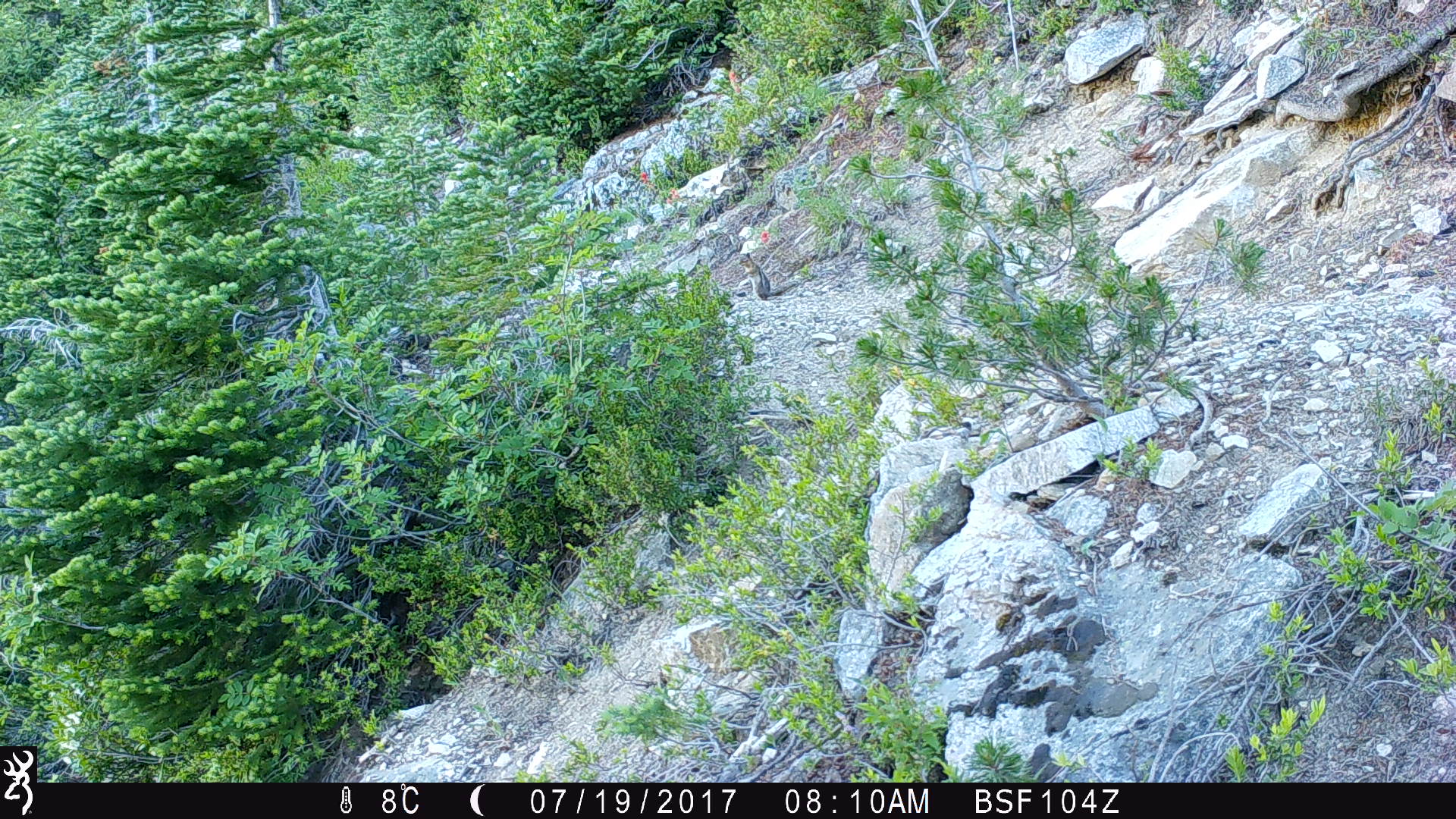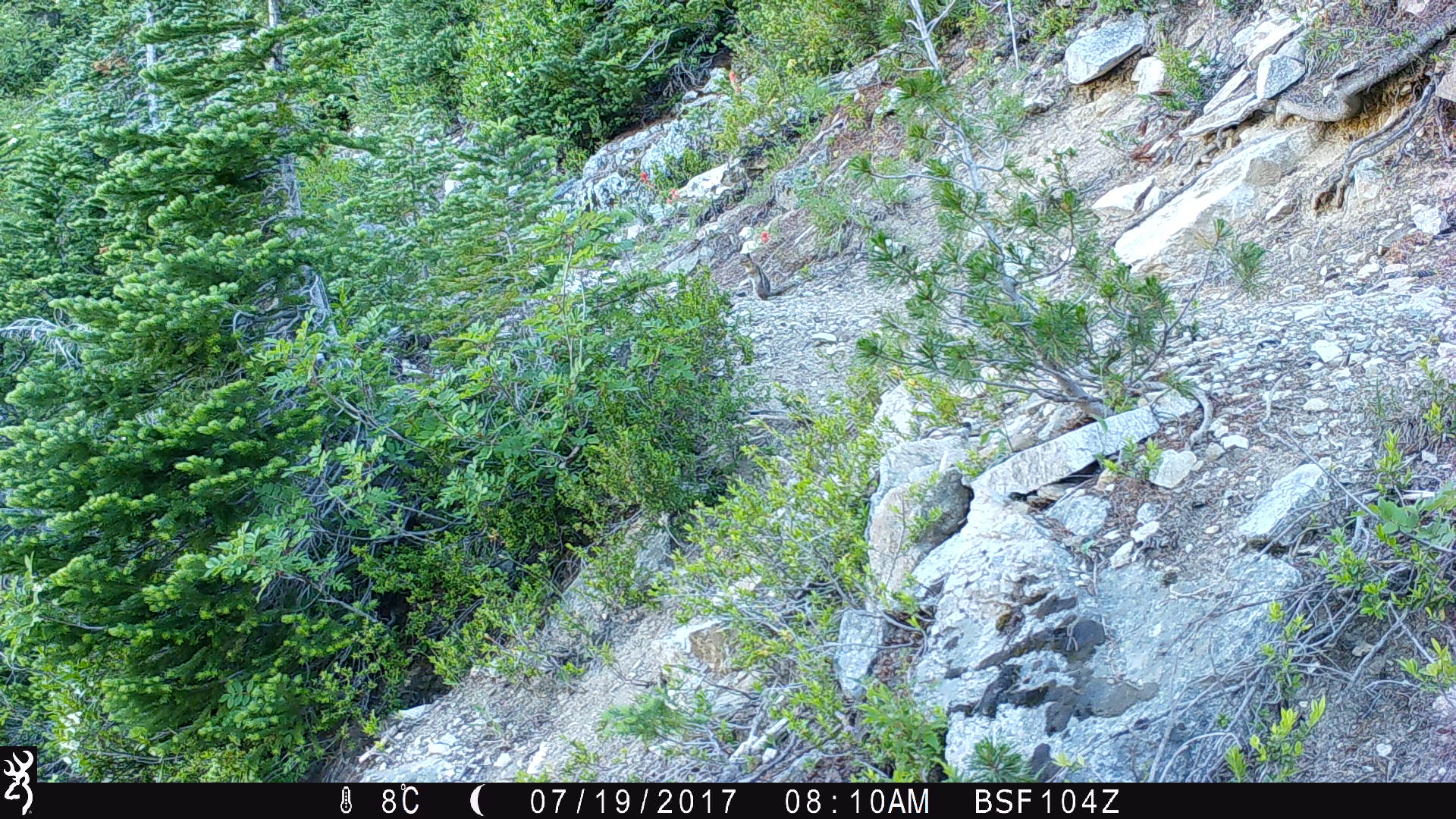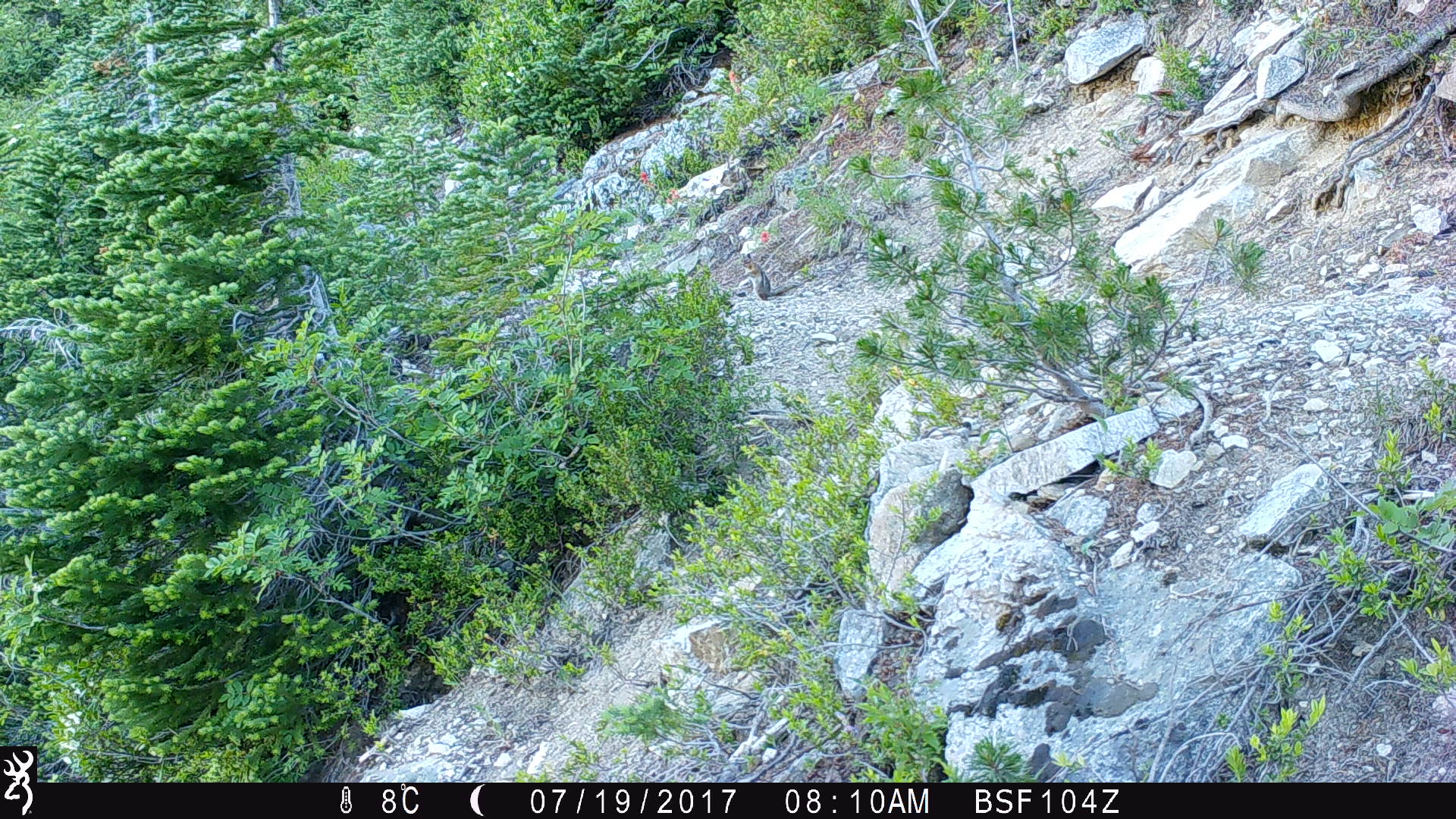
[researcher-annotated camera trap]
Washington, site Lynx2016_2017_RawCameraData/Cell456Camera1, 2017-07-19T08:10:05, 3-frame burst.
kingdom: Animalia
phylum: Chordata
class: Mammalia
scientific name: Mammalia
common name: small mammal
Small mammal (Mammalia). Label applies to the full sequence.